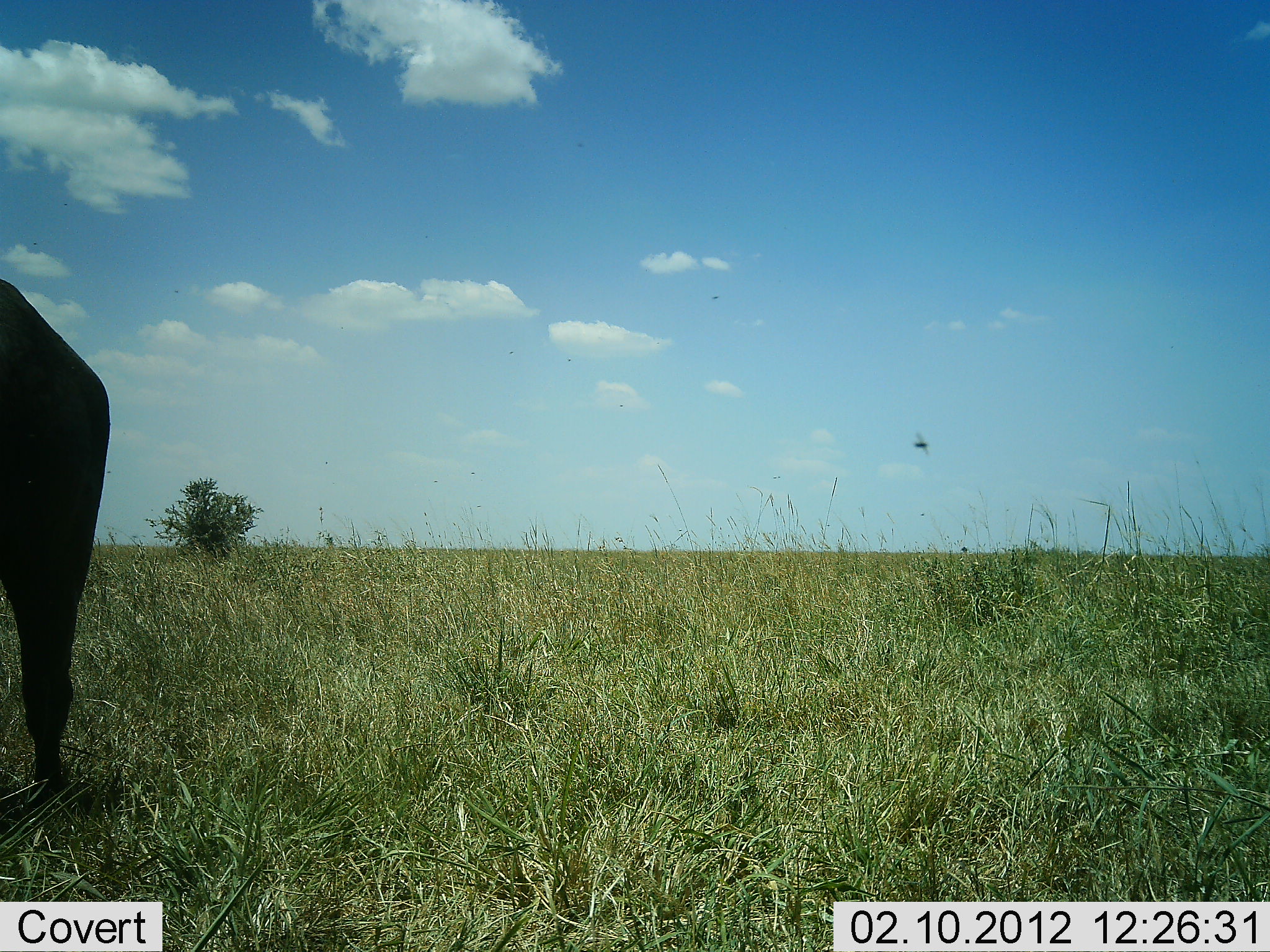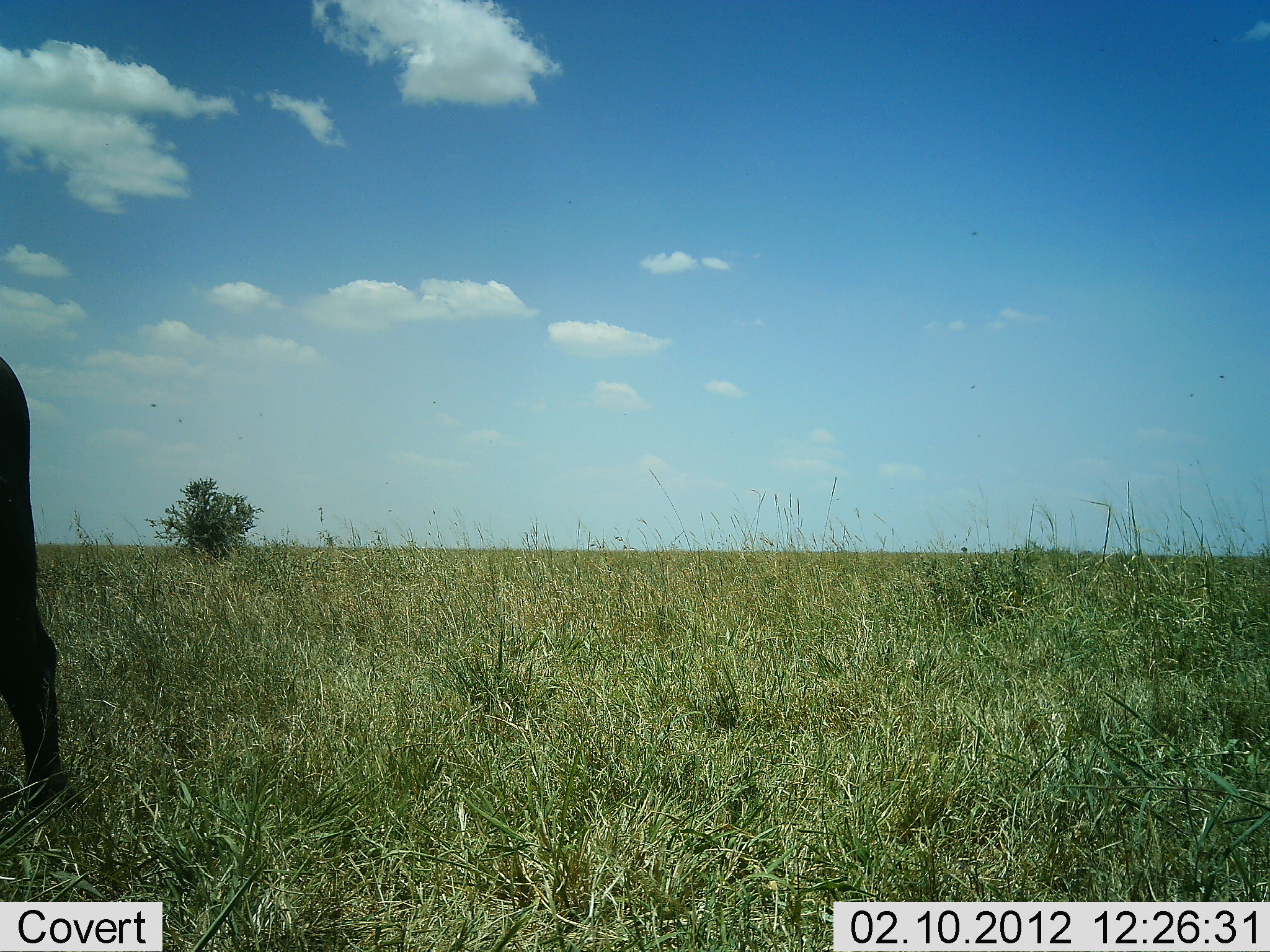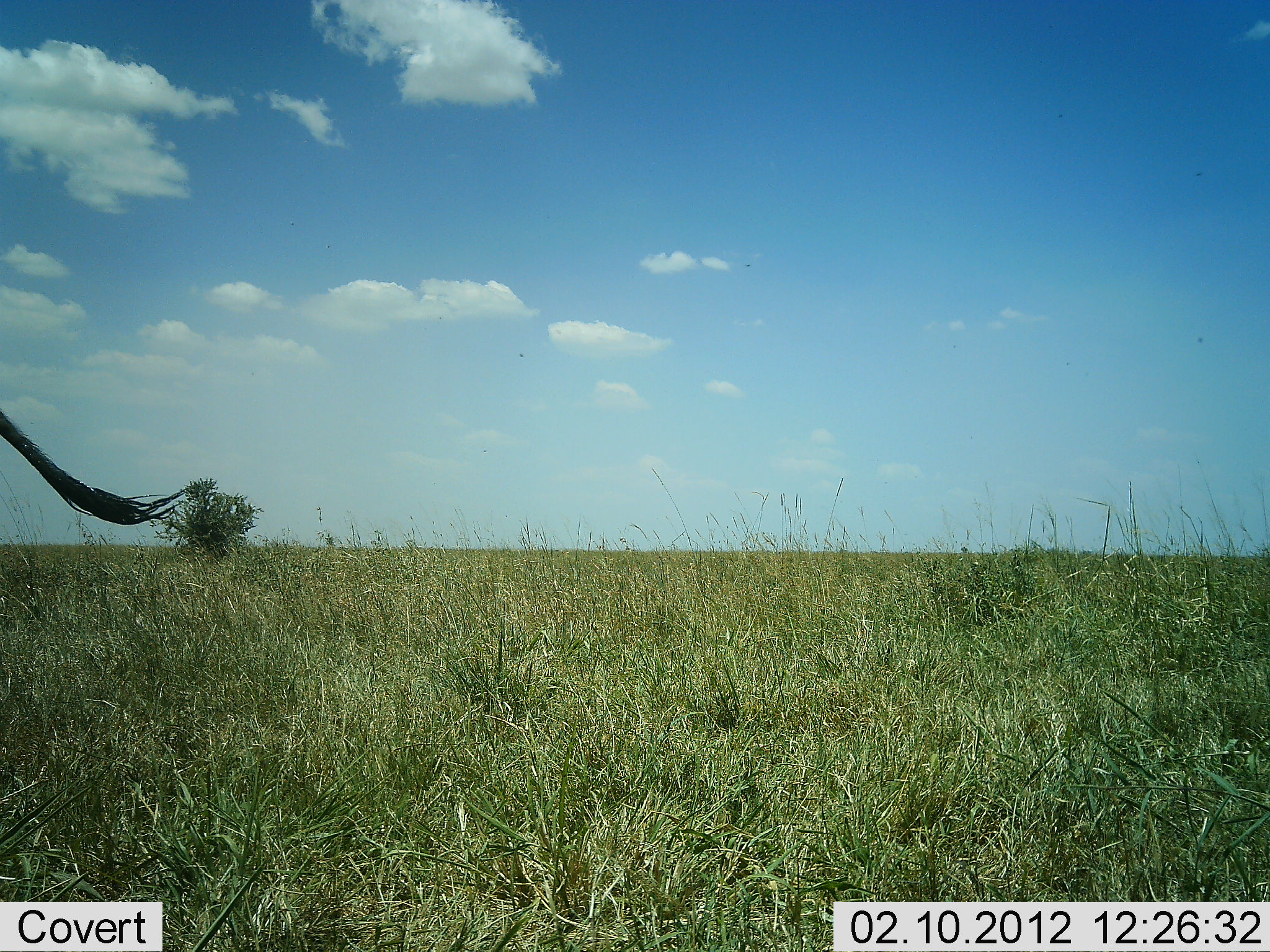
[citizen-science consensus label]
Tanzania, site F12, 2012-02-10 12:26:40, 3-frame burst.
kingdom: Animalia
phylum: Chordata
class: Mammalia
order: Artiodactyla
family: Bovidae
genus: Connochaetes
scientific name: Connochaetes taurinus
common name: blue wildebeest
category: wildebeest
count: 1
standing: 50%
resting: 0%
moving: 50%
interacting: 0%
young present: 0%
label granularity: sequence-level